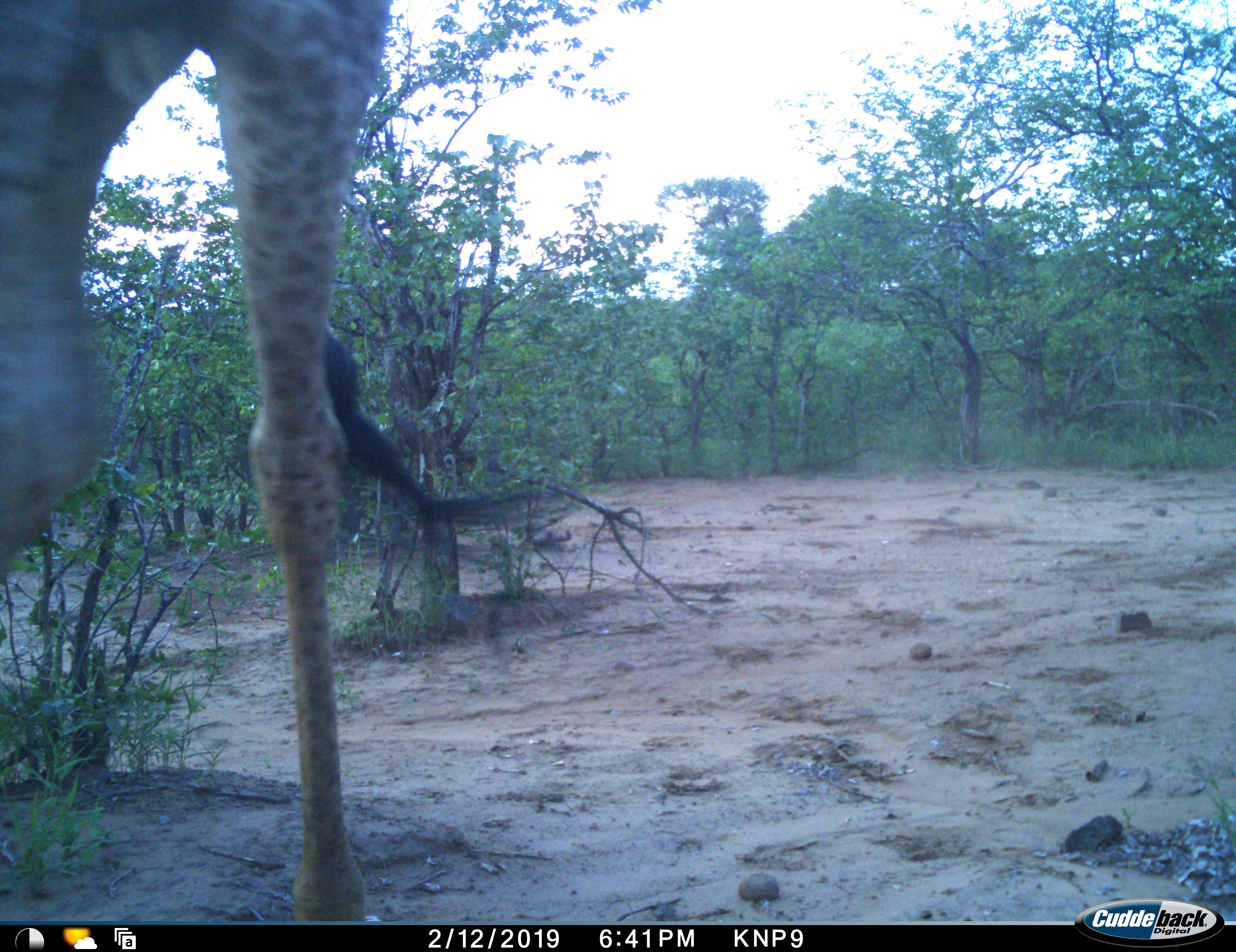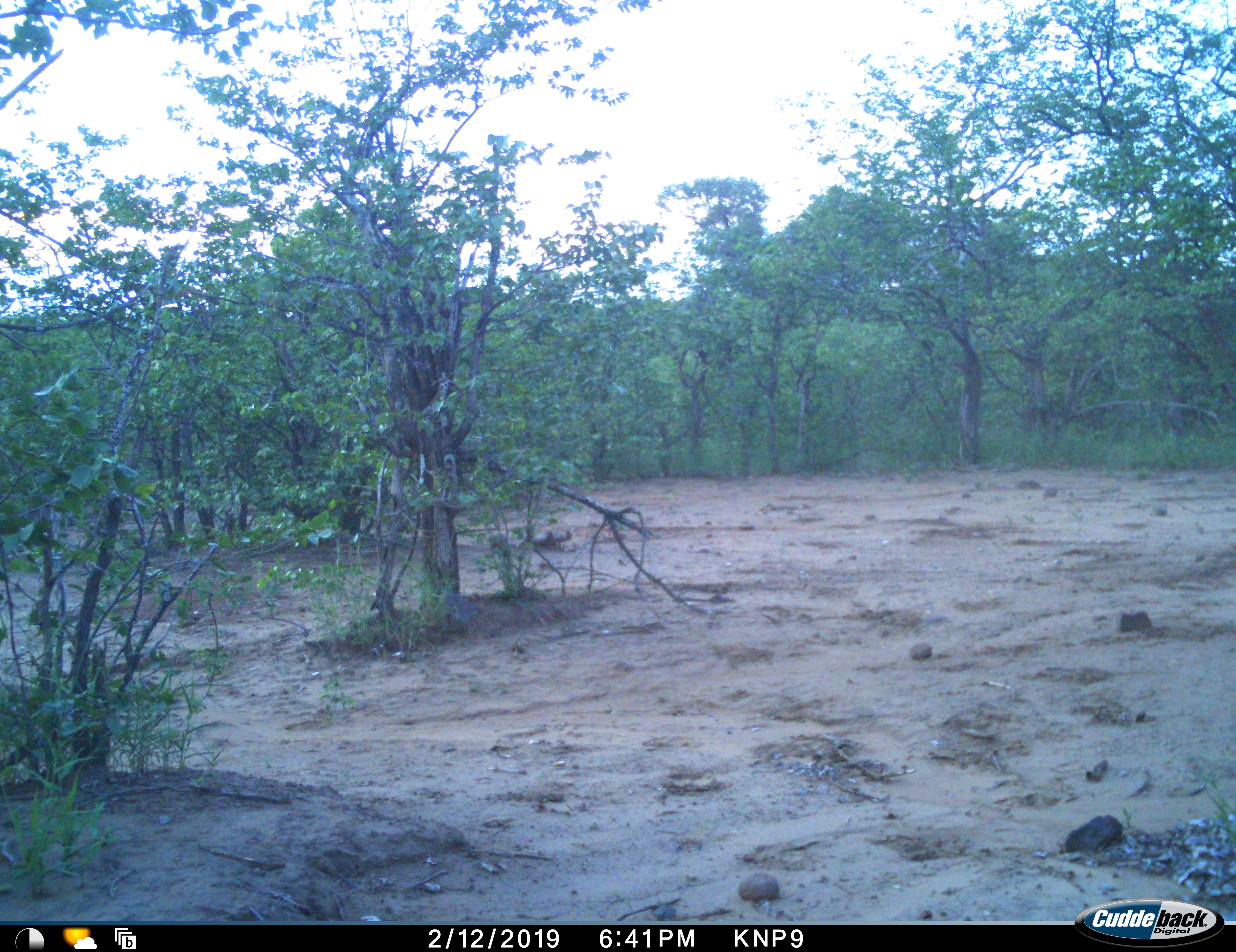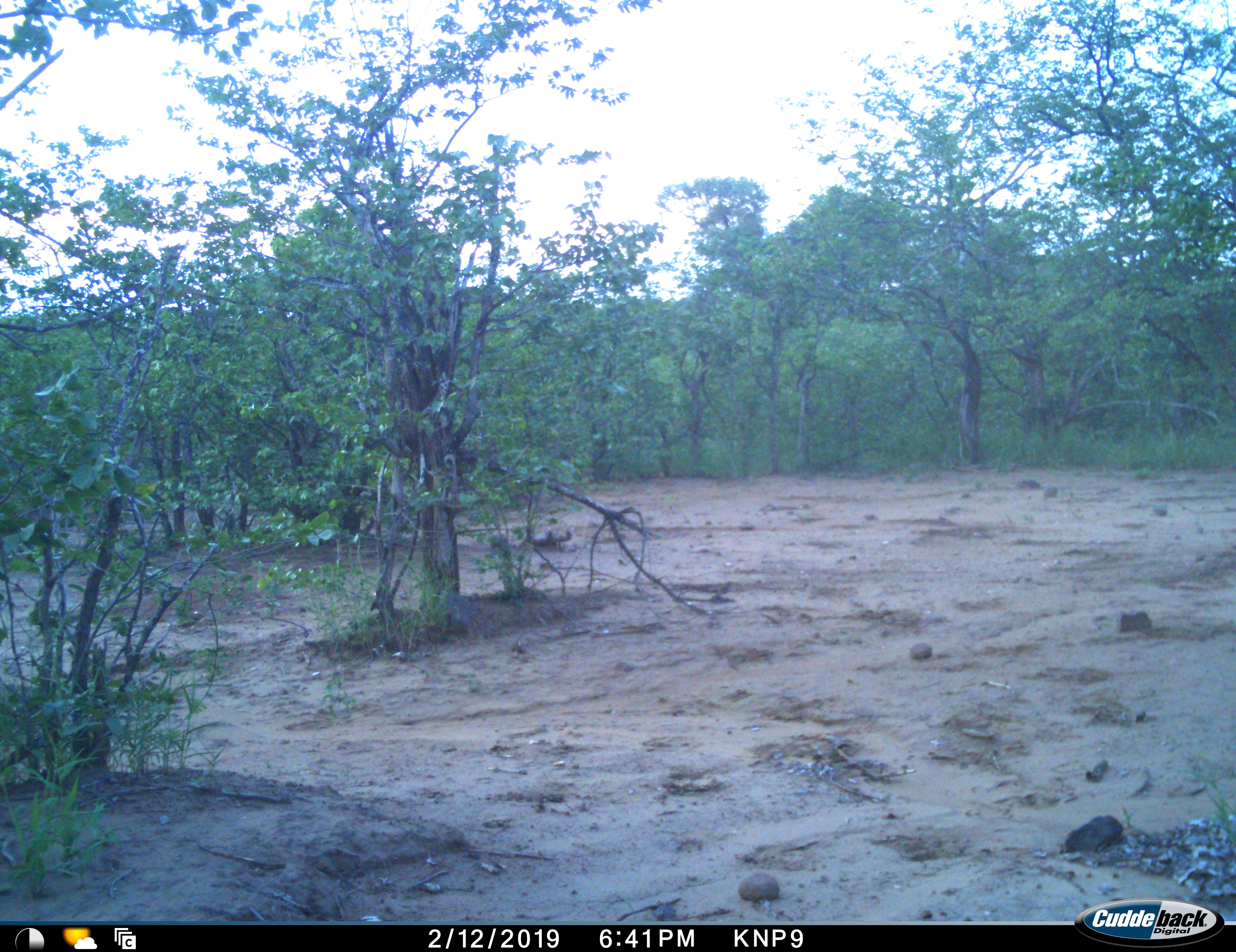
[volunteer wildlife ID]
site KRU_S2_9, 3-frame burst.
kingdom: Animalia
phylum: Chordata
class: Mammalia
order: Artiodactyla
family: Giraffidae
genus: Giraffa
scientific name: Giraffa camelopardalis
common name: giraffe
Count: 1.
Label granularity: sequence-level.